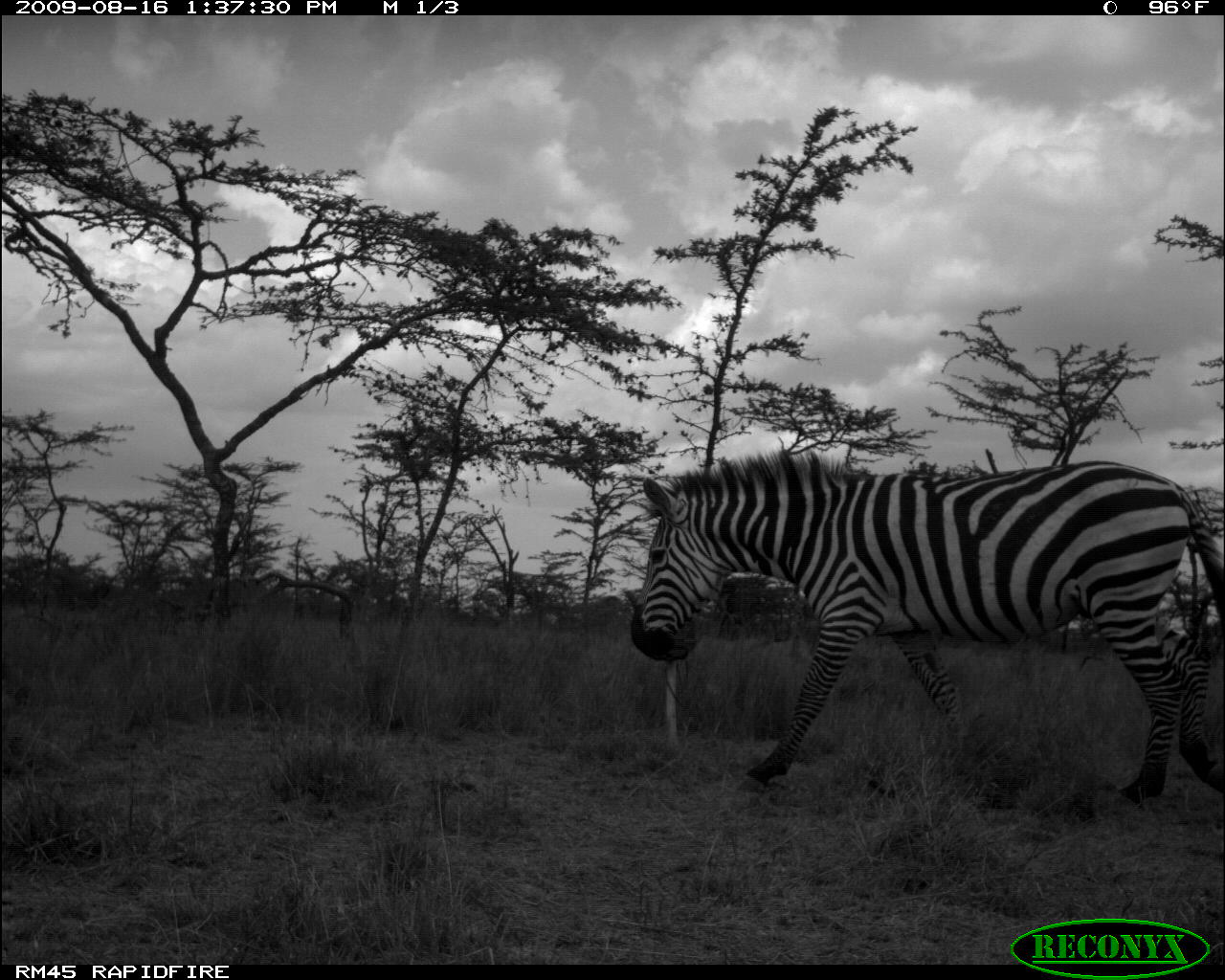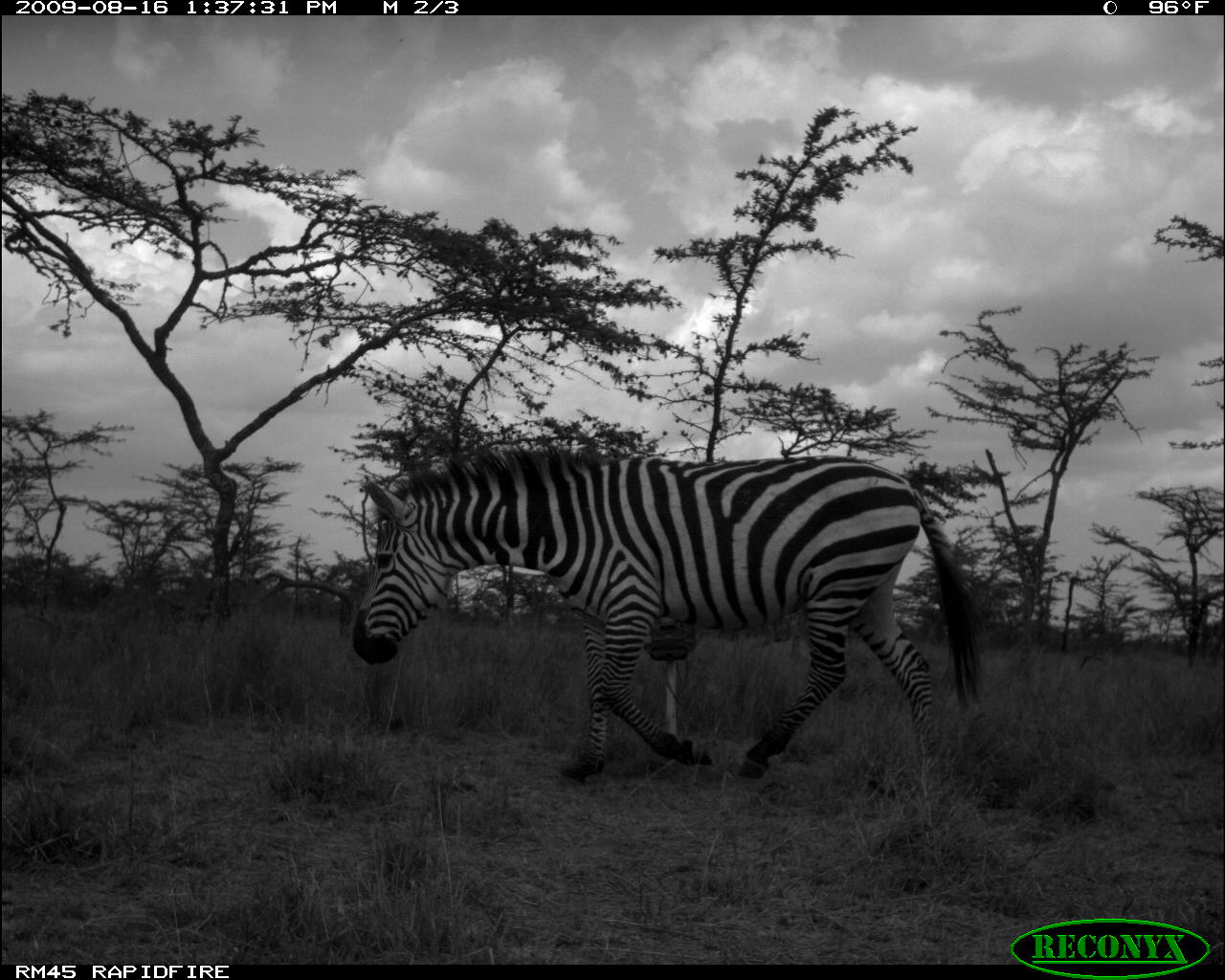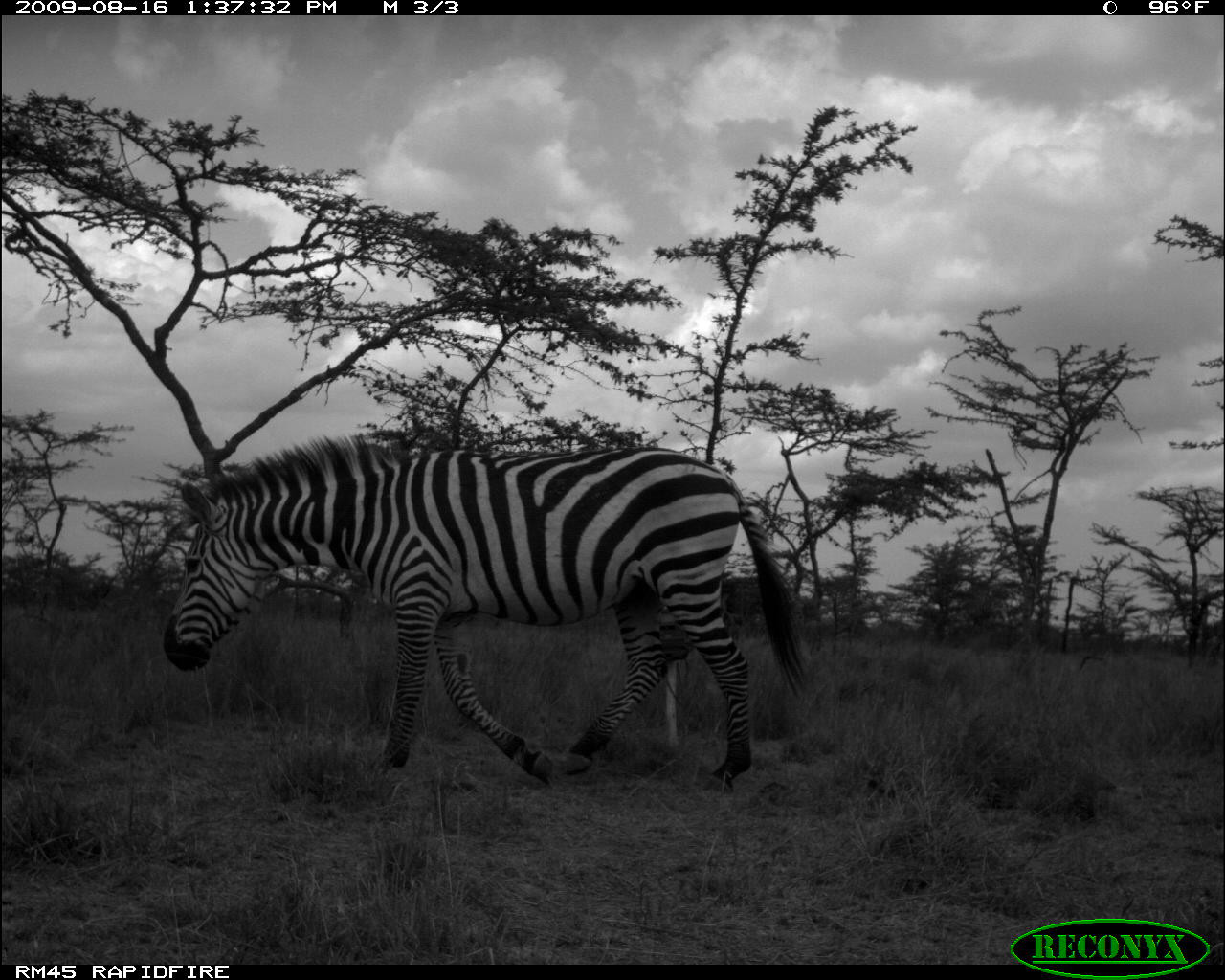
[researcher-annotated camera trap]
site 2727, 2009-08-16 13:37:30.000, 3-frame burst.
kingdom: Animalia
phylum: Chordata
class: Mammalia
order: Perissodactyla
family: Equidae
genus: Equus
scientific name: Equus quagga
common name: plains zebra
Equus quagga (plains zebra), count 1.